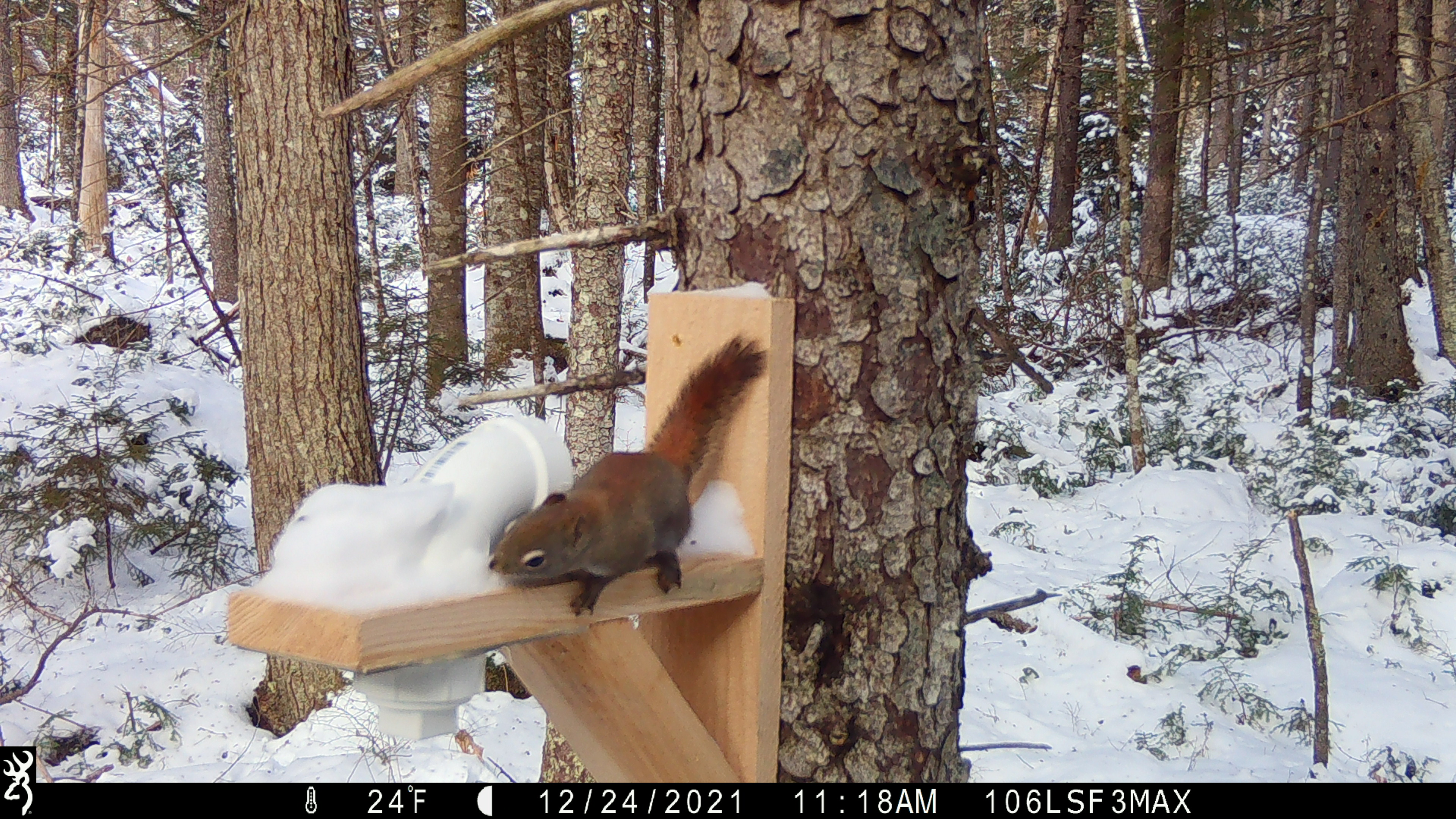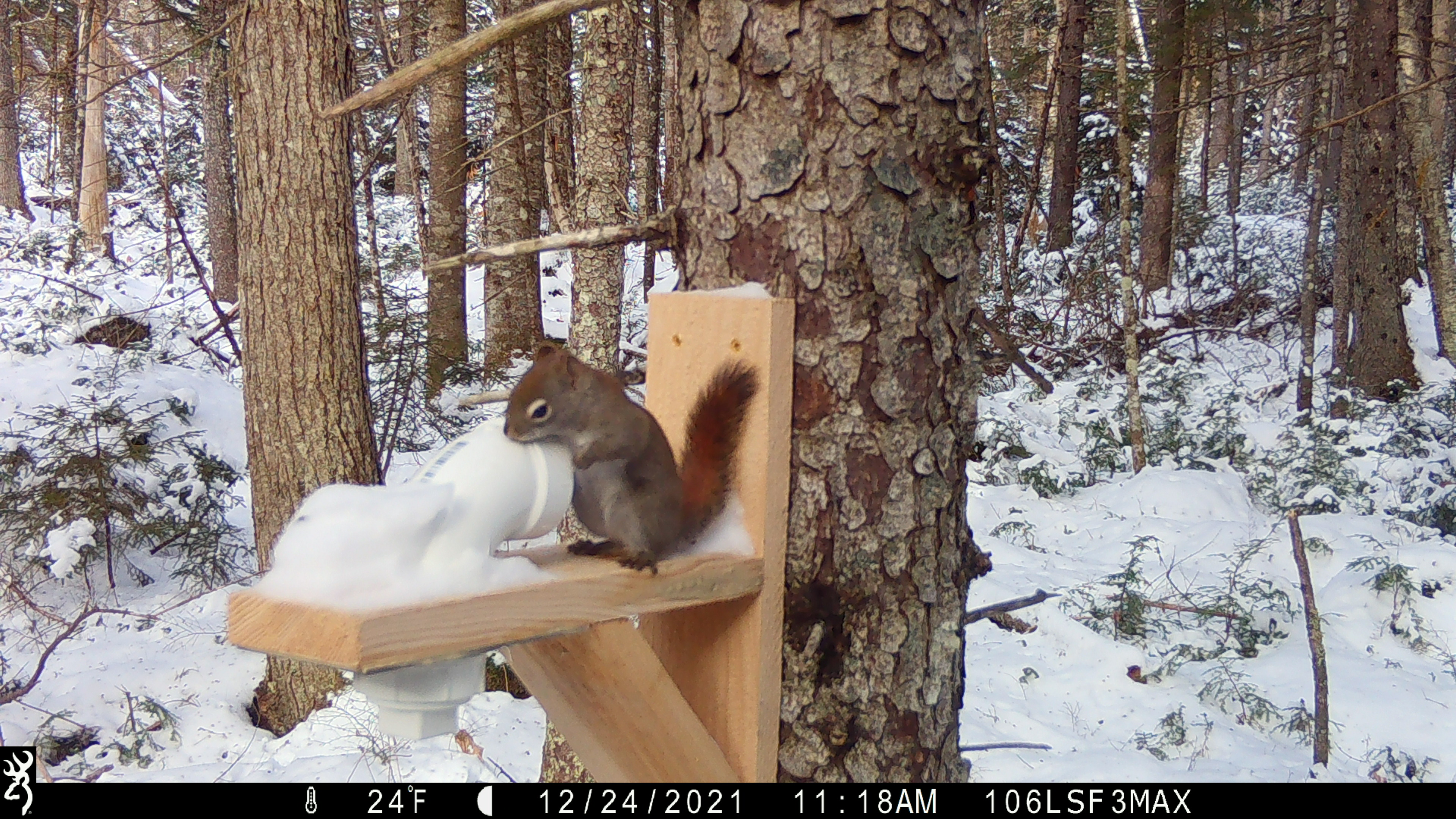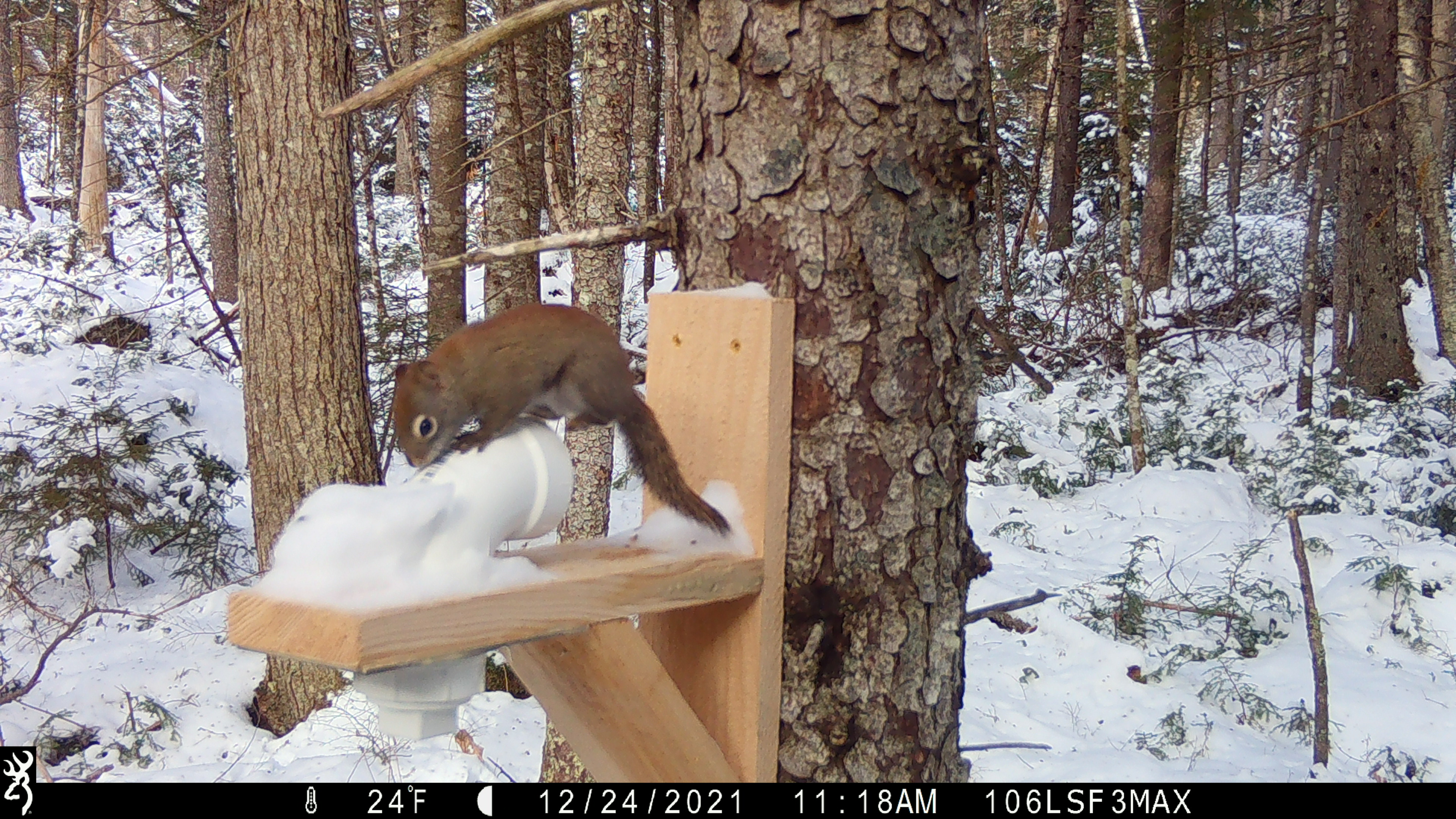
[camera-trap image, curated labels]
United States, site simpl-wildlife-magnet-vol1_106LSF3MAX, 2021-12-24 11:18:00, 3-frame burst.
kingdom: Animalia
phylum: Chordata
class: Mammalia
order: Rodentia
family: Sciuridae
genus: Tamiasciurus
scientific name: Tamiasciurus hudsonicus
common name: red squirrel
Red squirrel (Tamiasciurus hudsonicus).